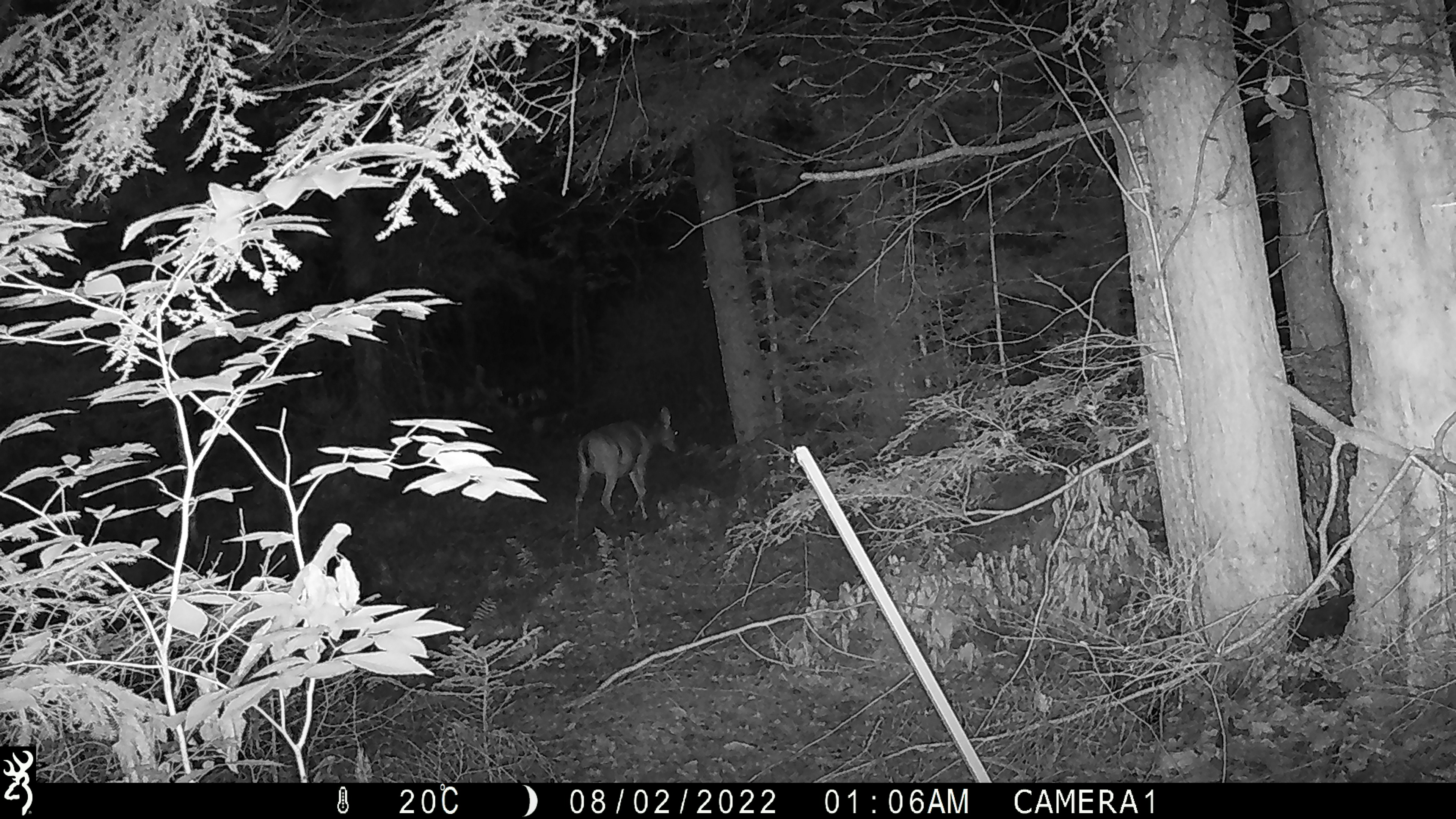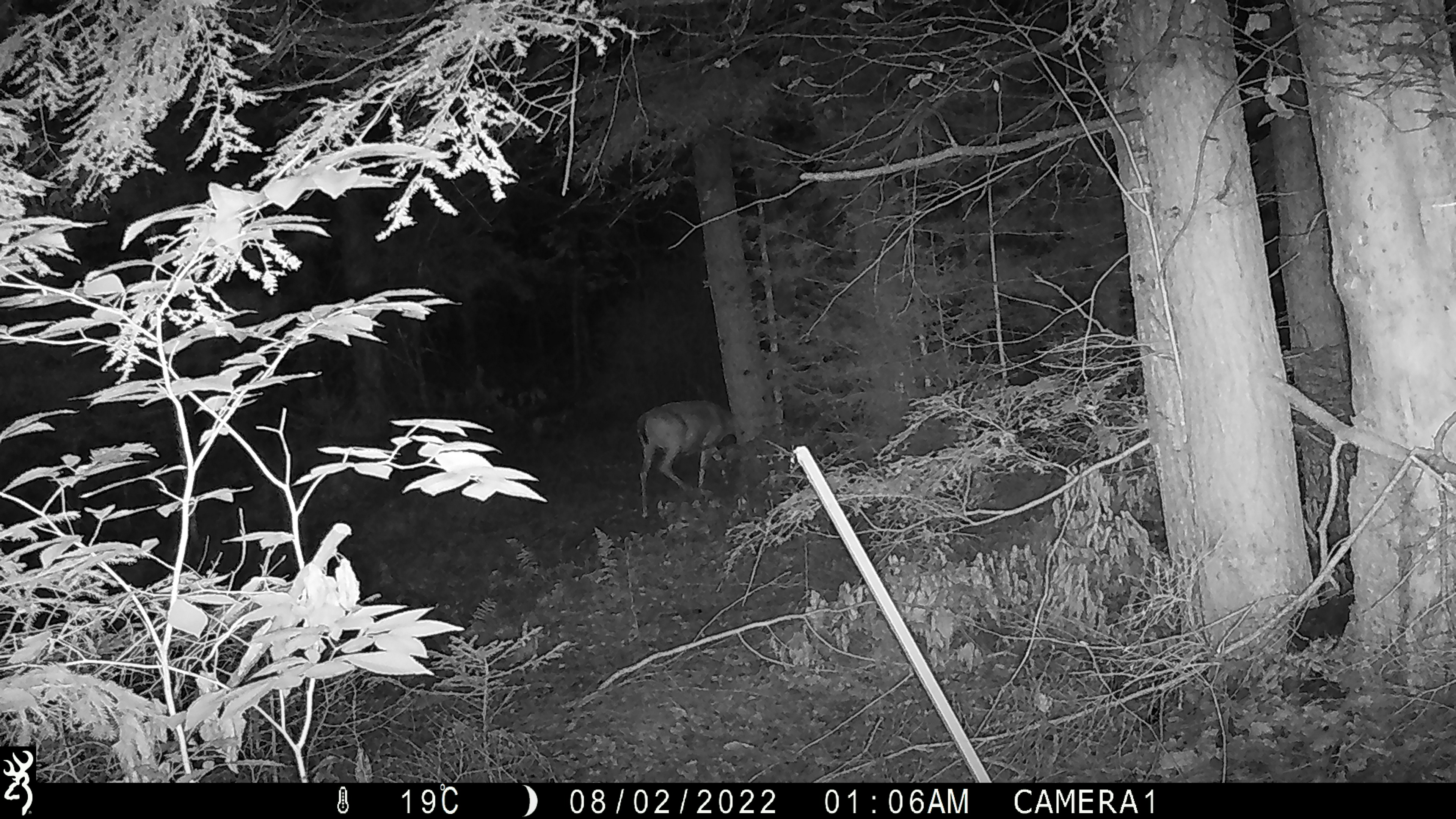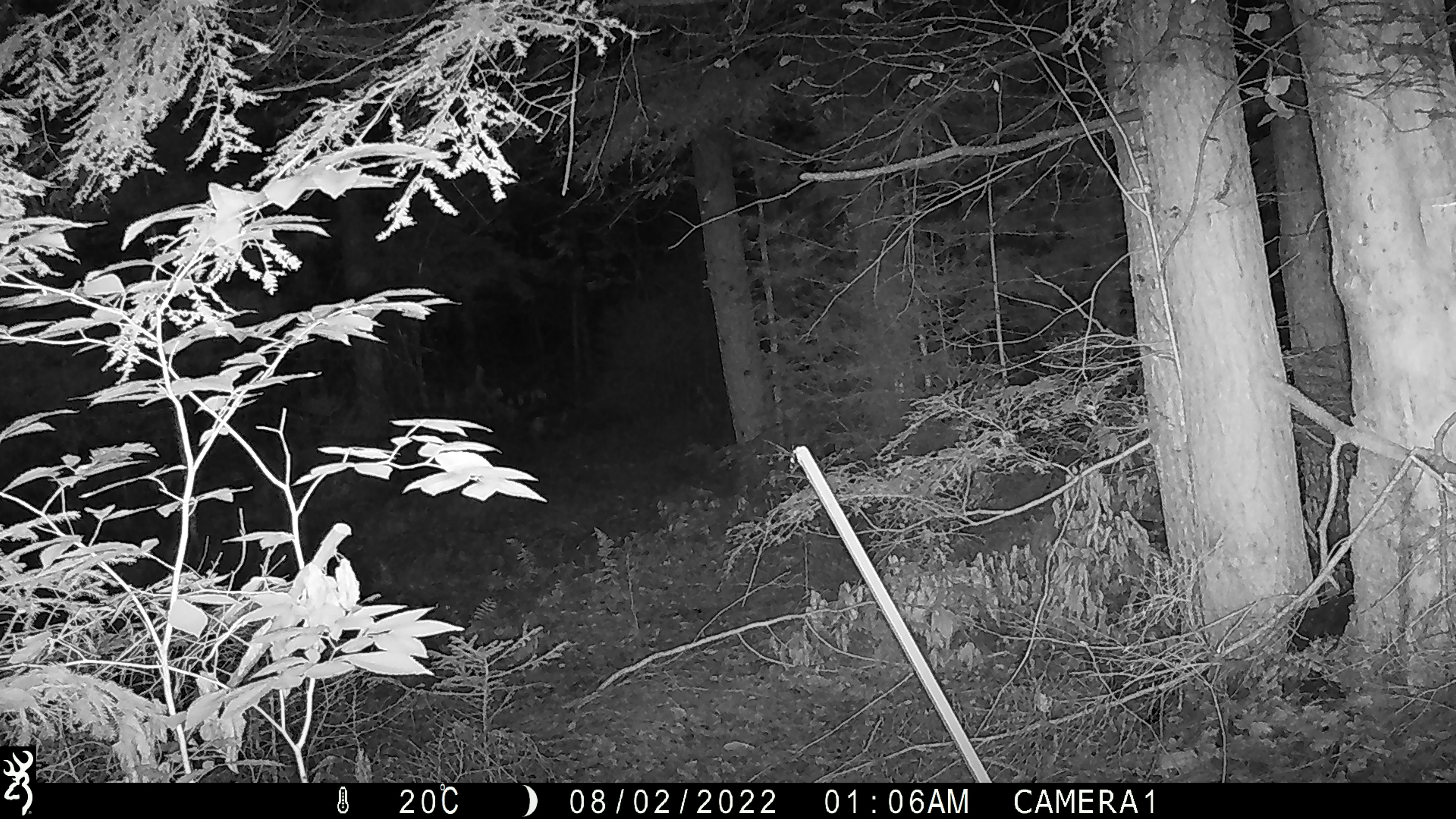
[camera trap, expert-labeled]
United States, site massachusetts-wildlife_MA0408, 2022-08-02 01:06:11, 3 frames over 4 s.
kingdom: Animalia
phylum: Chordata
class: Mammalia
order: Artiodactyla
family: Cervidae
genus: Odocoileus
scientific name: Odocoileus virginianus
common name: white-tailed deer